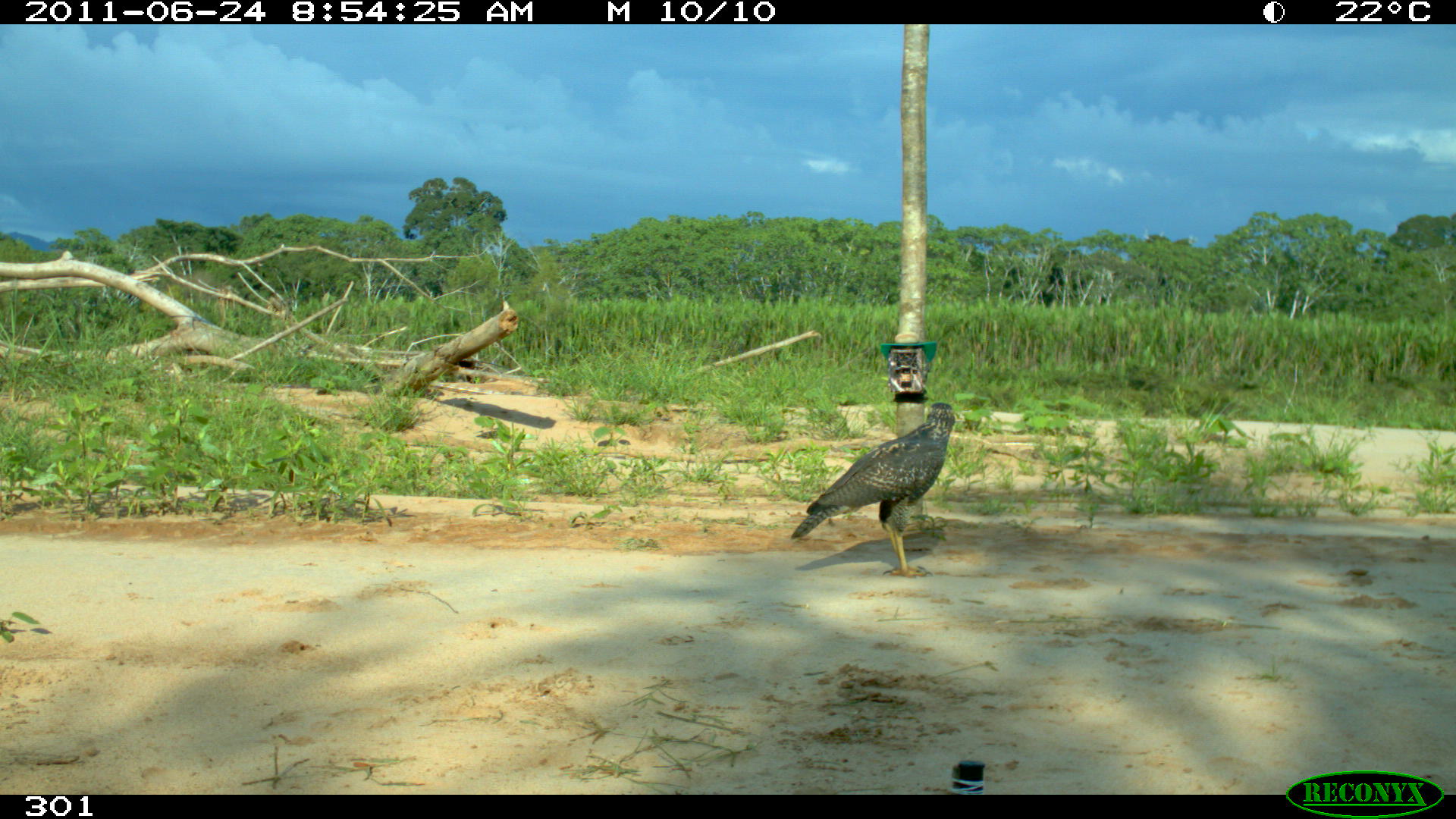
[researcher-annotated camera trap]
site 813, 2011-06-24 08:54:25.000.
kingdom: Animalia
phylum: Chordata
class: Aves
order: Accipitriformes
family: Accipitridae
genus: Buteogallus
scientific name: Buteogallus urubitinga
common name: great black hawk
Buteogallus urubitinga (great black hawk).